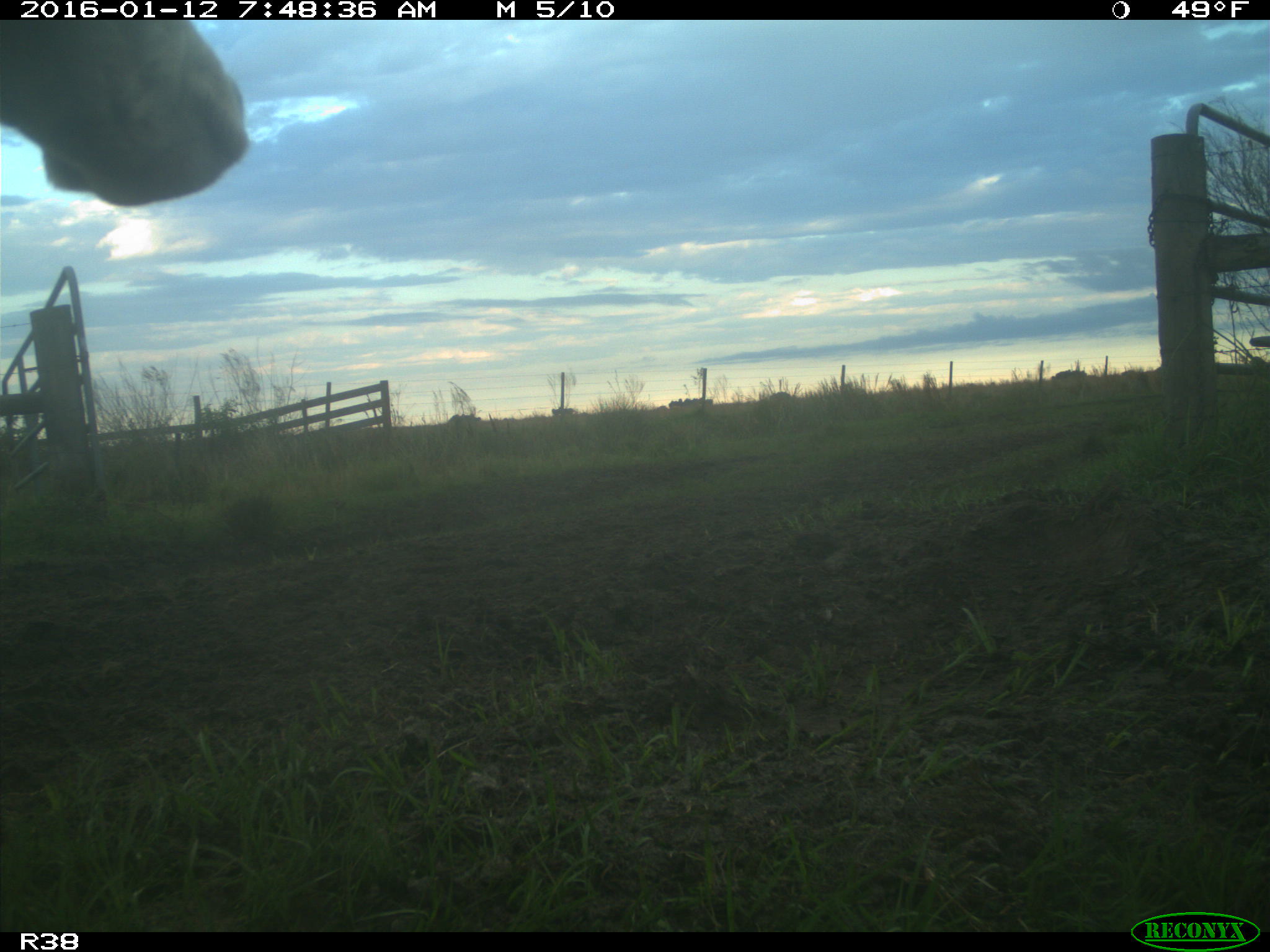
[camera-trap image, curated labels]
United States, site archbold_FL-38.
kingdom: Animalia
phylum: Chordata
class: Mammalia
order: Artiodactyla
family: Bovidae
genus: Bos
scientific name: Bos taurus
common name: domestic cow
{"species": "Bos taurus (domestic cow)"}